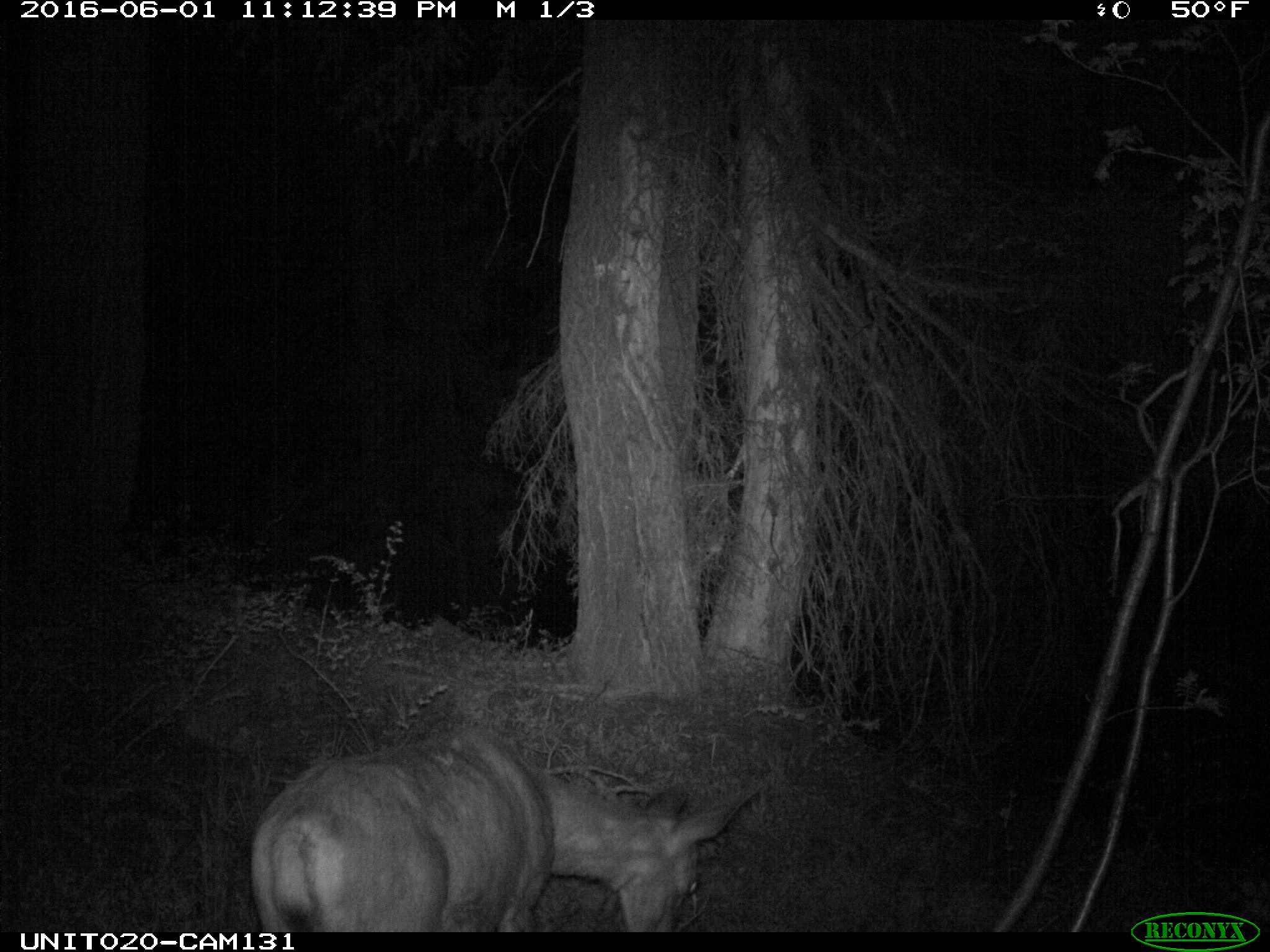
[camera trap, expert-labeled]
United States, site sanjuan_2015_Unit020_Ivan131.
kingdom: Animalia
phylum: Chordata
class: Mammalia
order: Artiodactyla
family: Cervidae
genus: Odocoileus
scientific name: Odocoileus hemionus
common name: mule deer